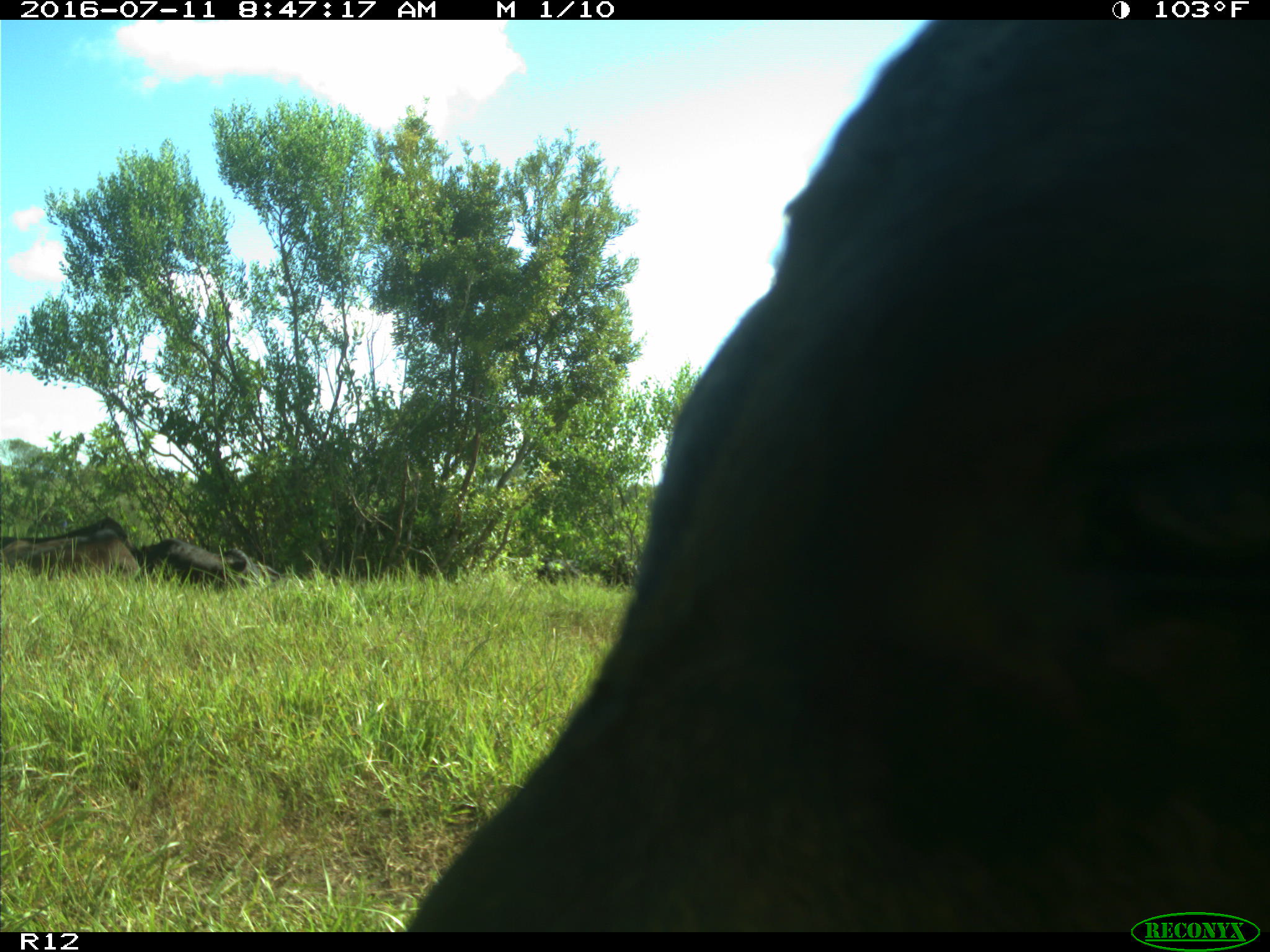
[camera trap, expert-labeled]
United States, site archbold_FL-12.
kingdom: Animalia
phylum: Chordata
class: Mammalia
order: Artiodactyla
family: Bovidae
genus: Bos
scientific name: Bos taurus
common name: domestic cow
Bos taurus (domestic cow).